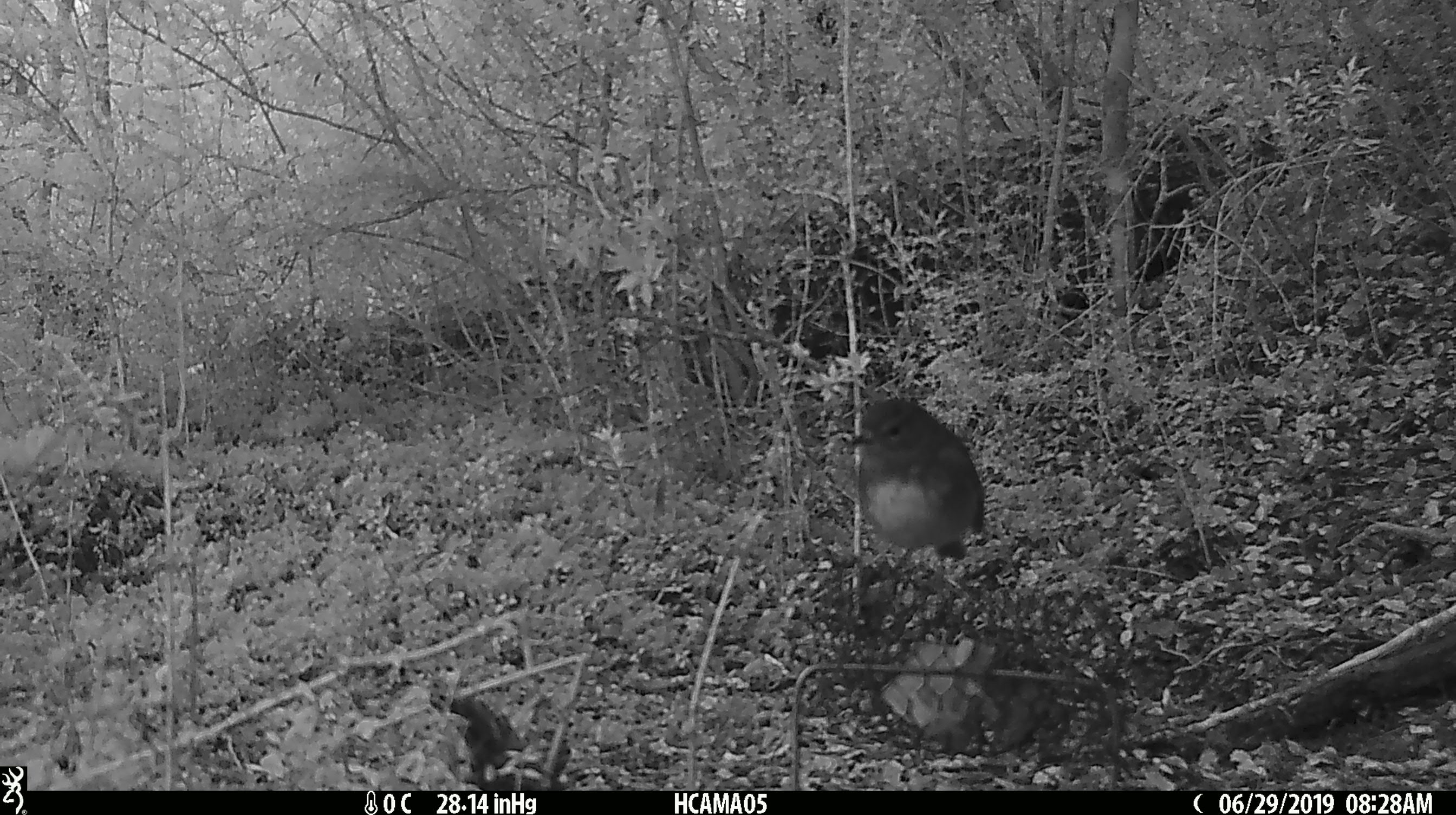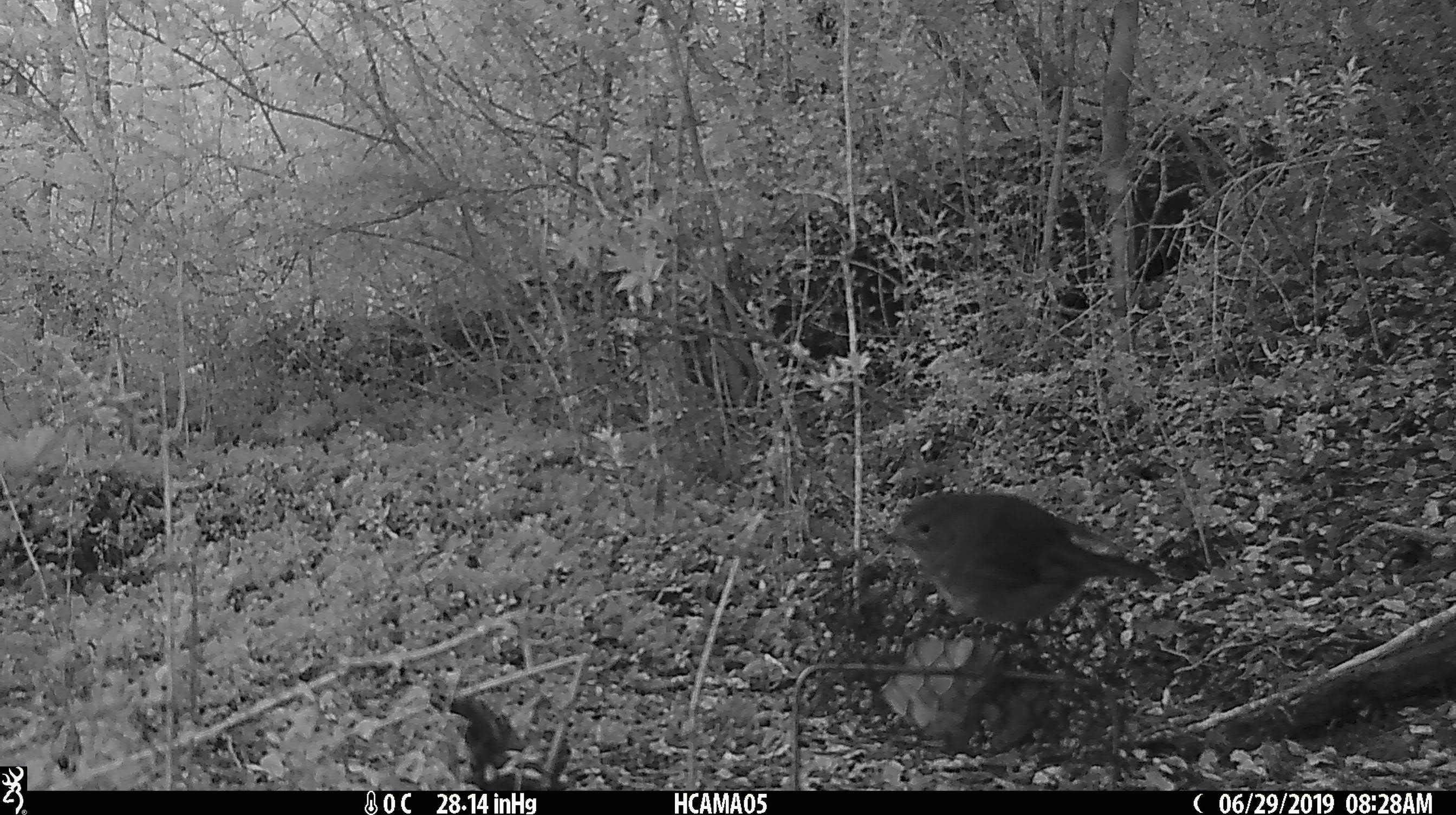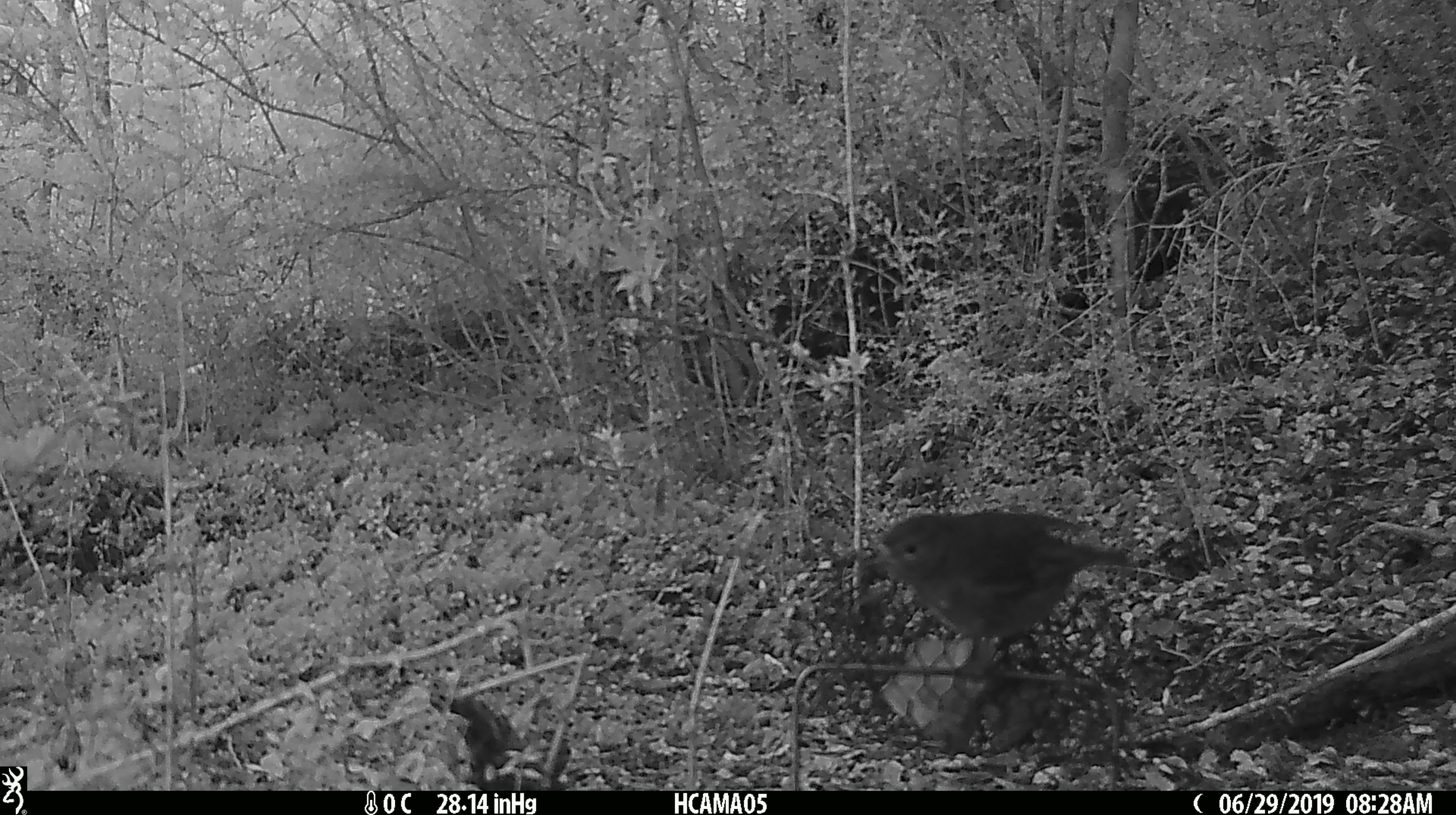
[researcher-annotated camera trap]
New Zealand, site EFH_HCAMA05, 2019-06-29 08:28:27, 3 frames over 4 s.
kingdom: Animalia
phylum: Chordata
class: Aves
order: Passeriformes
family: Petroicidae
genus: Petroica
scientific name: Petroica australis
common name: new zealand robin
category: robin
Robin (new zealand robin) (Petroica australis).